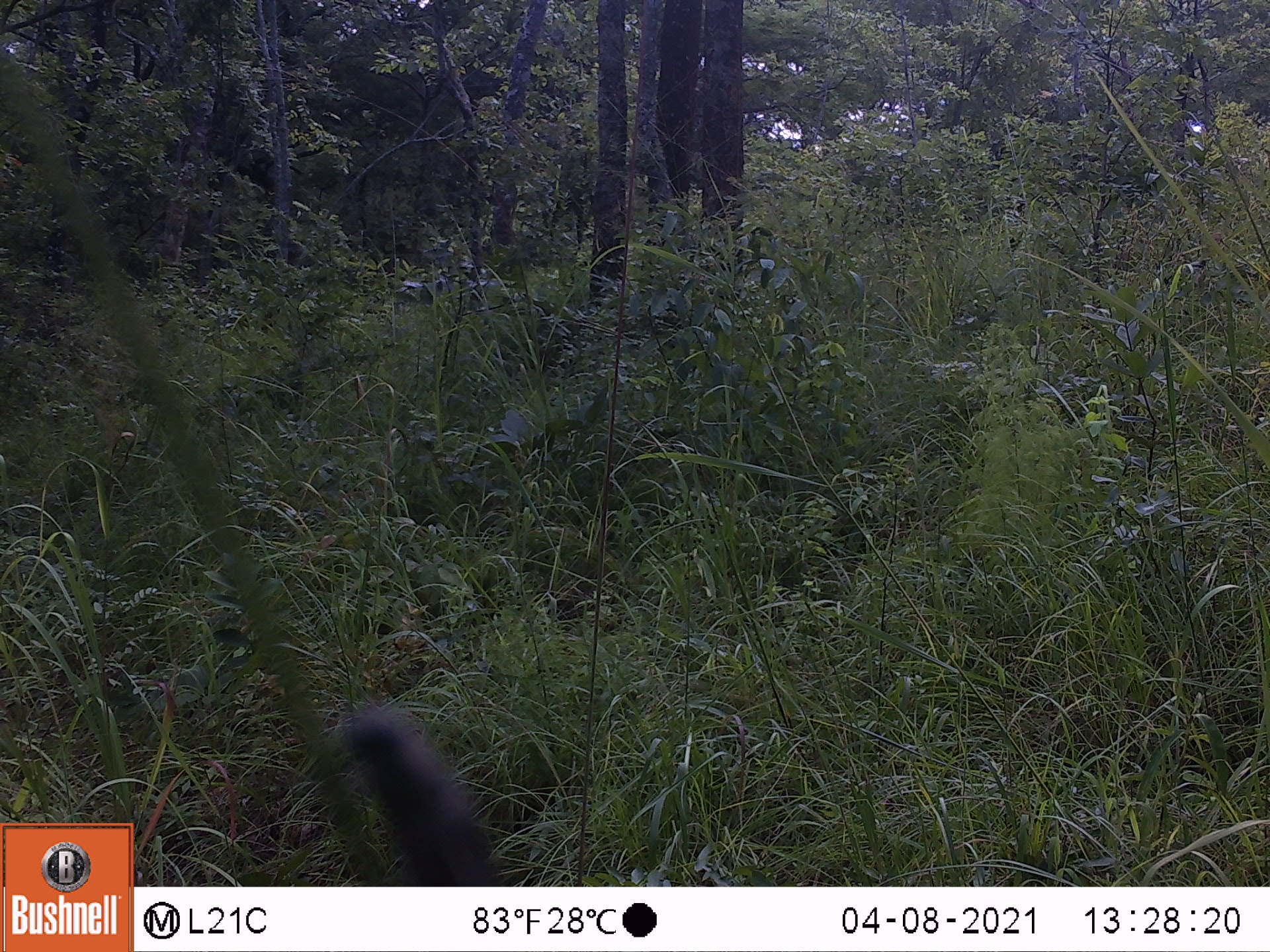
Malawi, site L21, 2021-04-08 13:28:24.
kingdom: Animalia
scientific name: Animalia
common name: other animal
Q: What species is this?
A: Other animal (Animalia).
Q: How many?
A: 1.